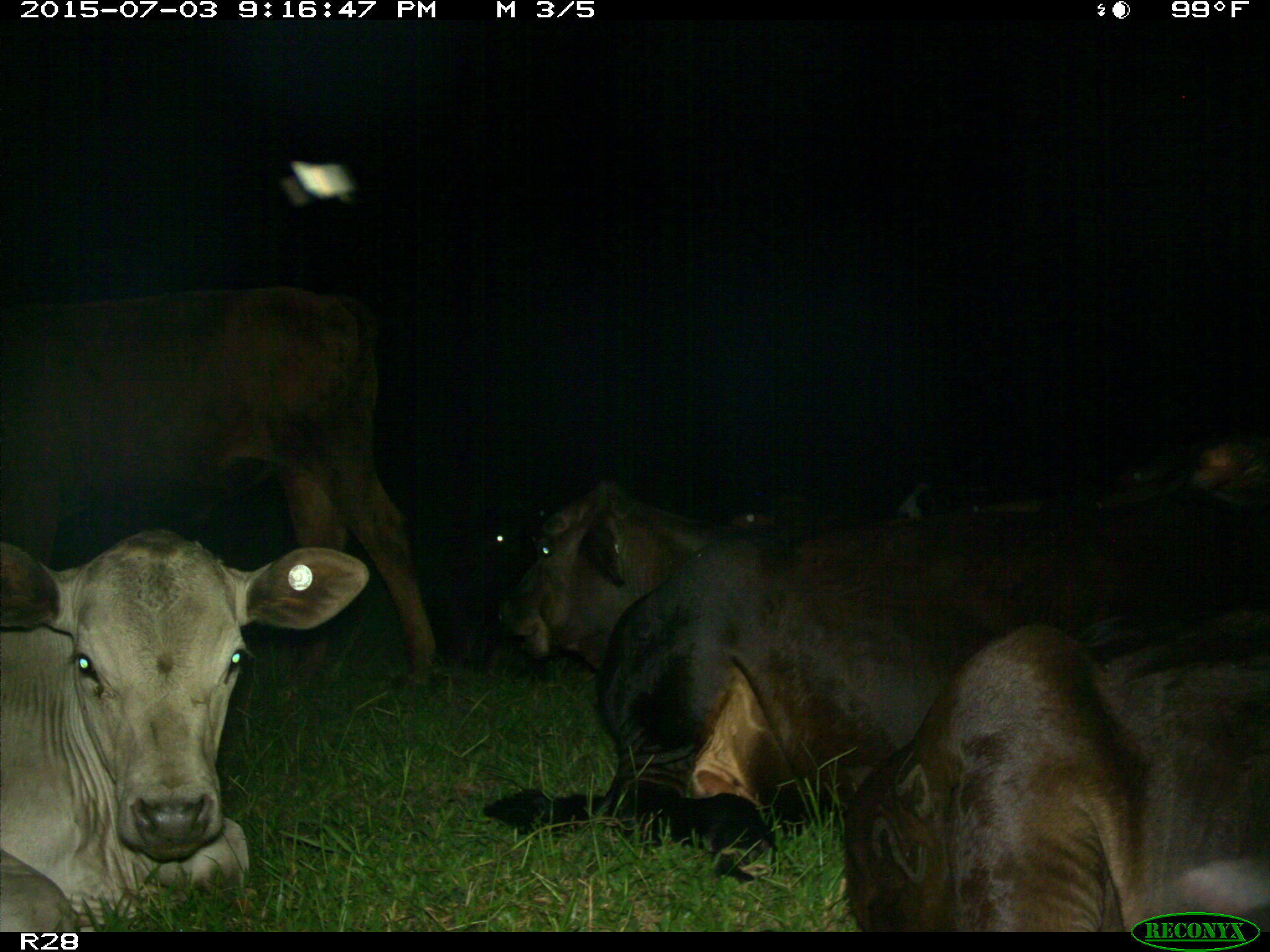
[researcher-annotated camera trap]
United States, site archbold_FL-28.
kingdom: Animalia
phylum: Chordata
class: Mammalia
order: Artiodactyla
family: Bovidae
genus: Bos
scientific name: Bos taurus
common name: domestic cow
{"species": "Bos taurus (domestic cow)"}